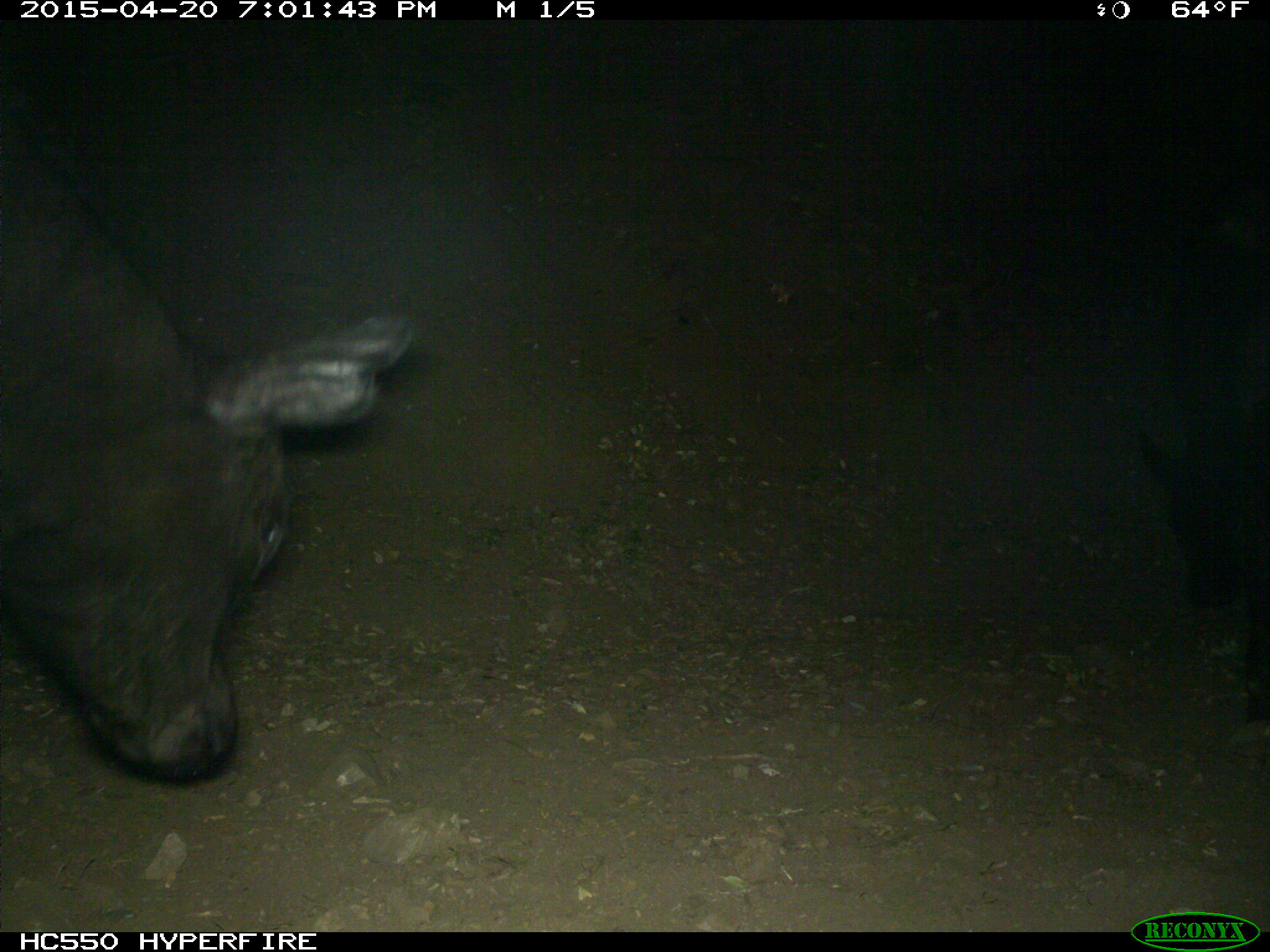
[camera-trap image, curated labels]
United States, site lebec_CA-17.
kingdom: Animalia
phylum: Chordata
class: Mammalia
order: Artiodactyla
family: Bovidae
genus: Bos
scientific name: Bos taurus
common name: domestic cow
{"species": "Bos taurus (domestic cow)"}